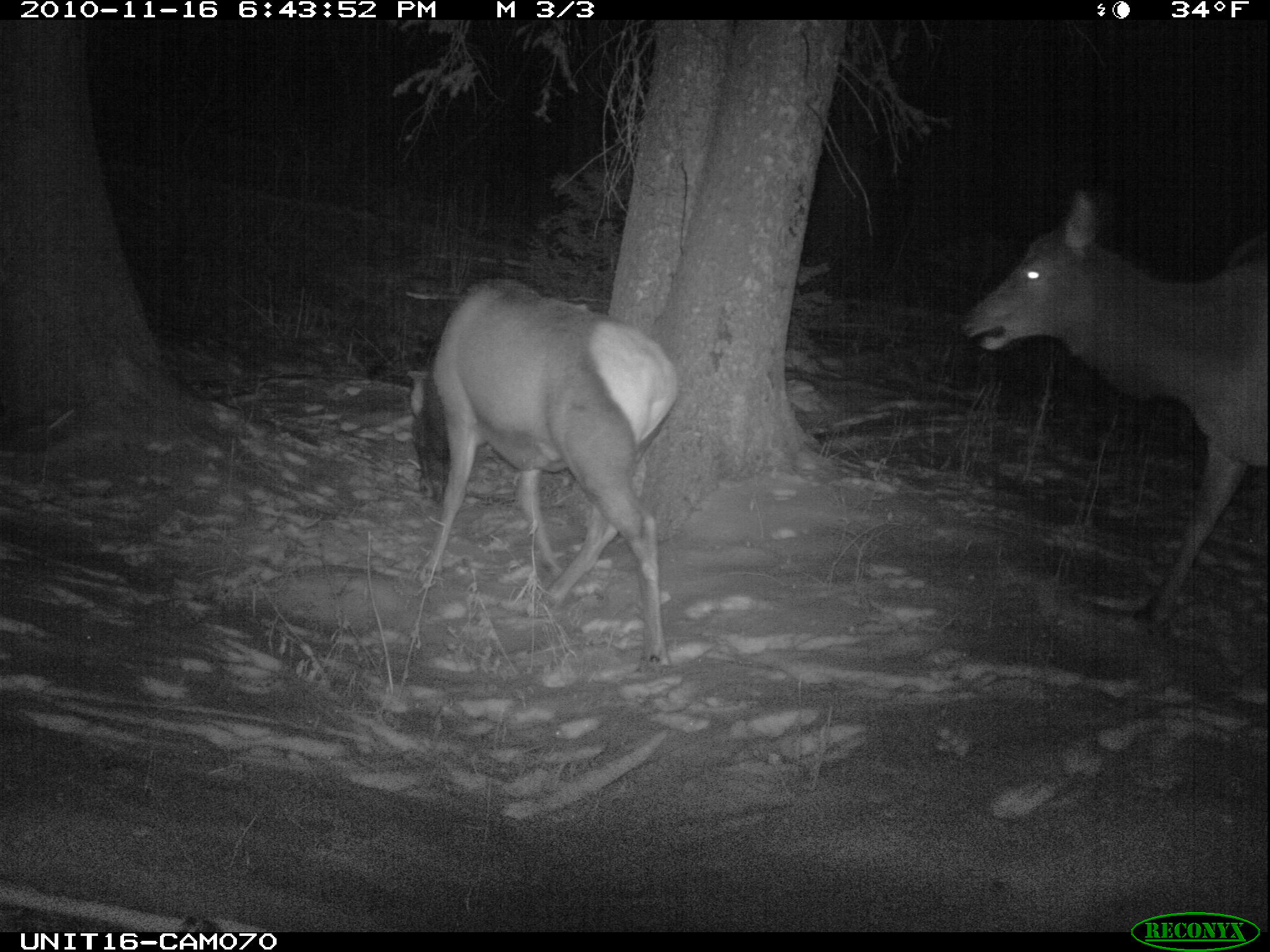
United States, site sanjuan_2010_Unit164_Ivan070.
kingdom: Animalia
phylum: Chordata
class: Mammalia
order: Artiodactyla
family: Cervidae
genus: Cervus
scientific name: Cervus elaphus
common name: red deer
Cervus elaphus (red deer).